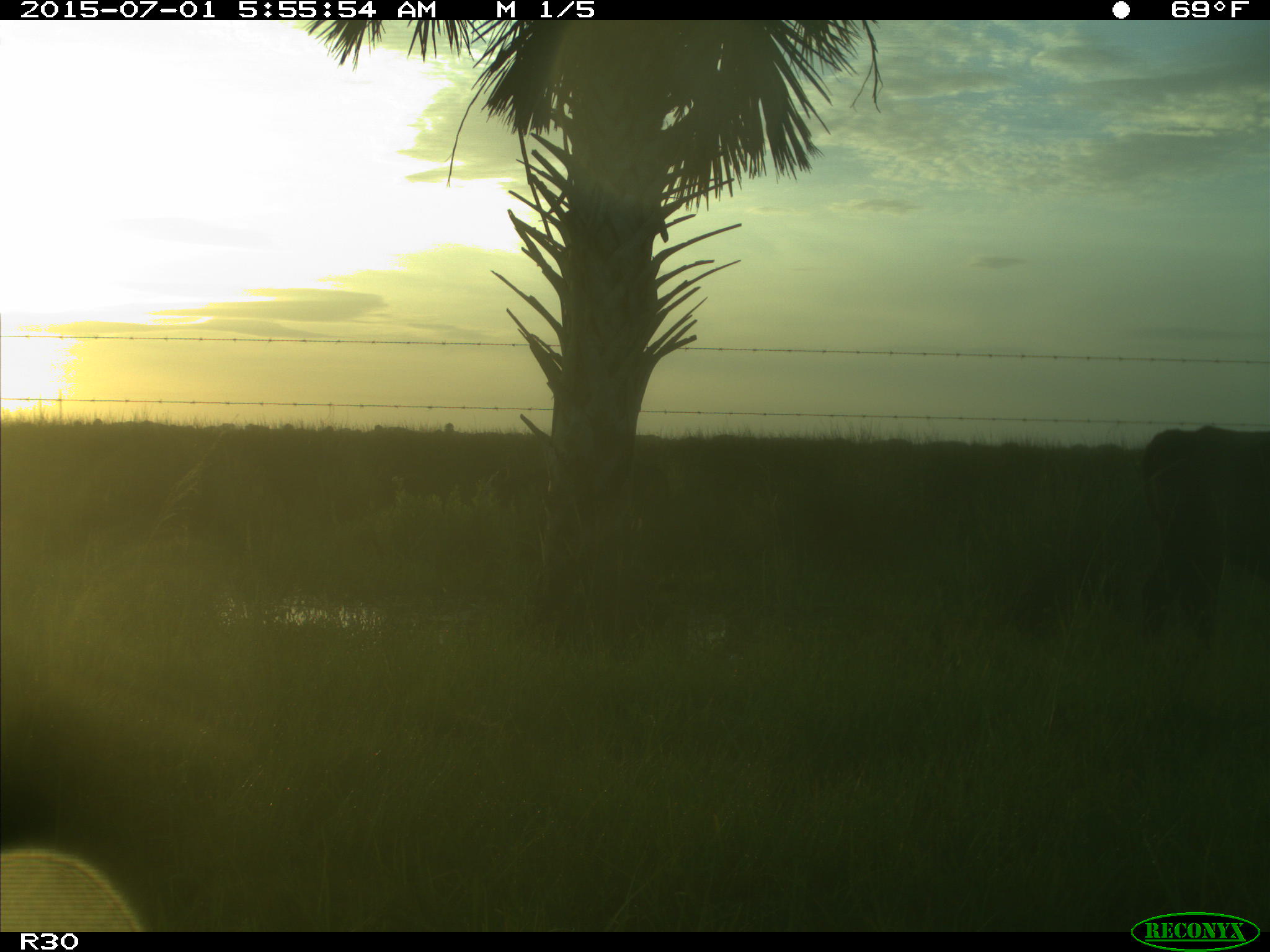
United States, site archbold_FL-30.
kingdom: Animalia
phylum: Chordata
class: Mammalia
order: Artiodactyla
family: Bovidae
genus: Bos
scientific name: Bos taurus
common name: domestic cow